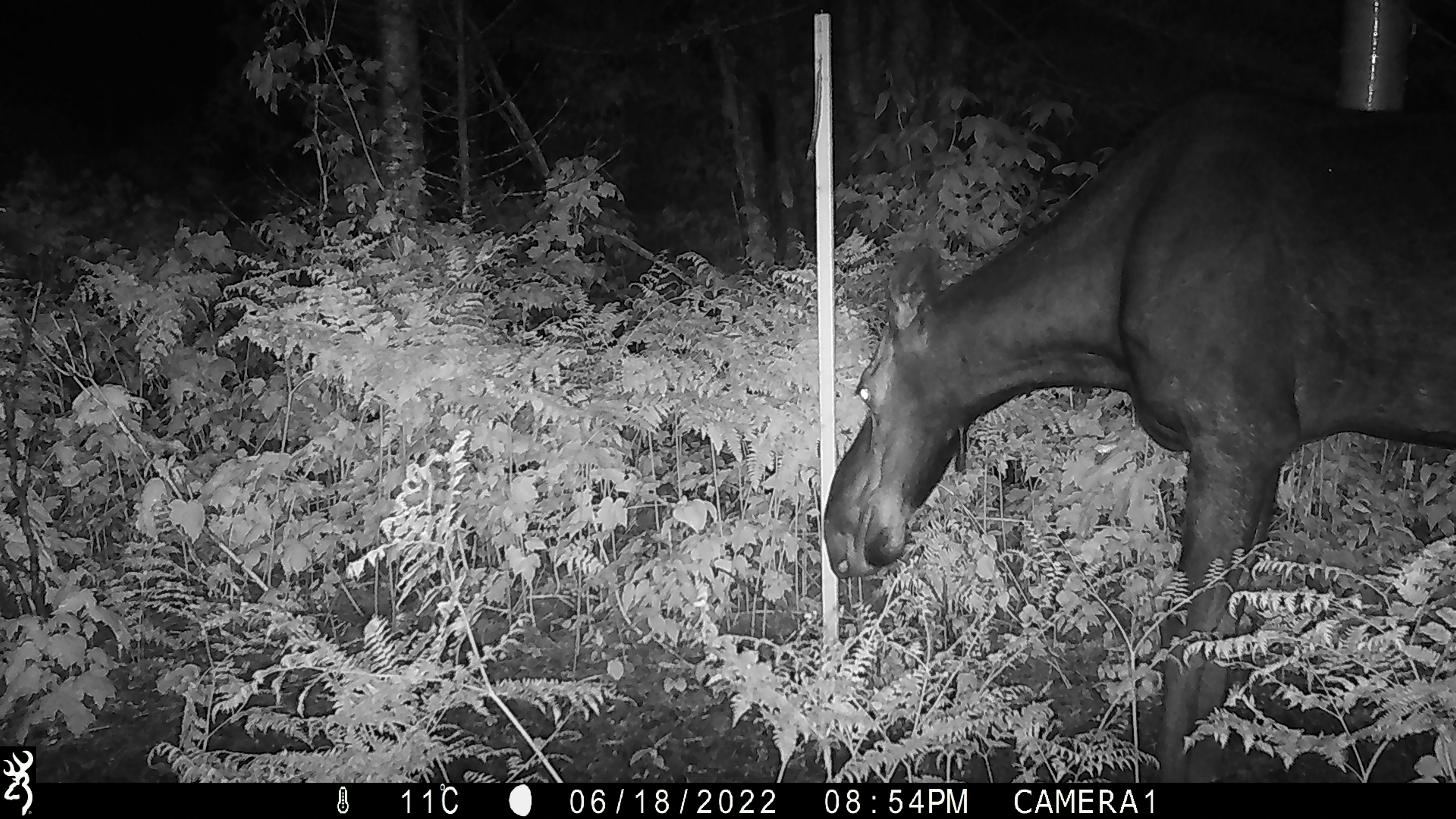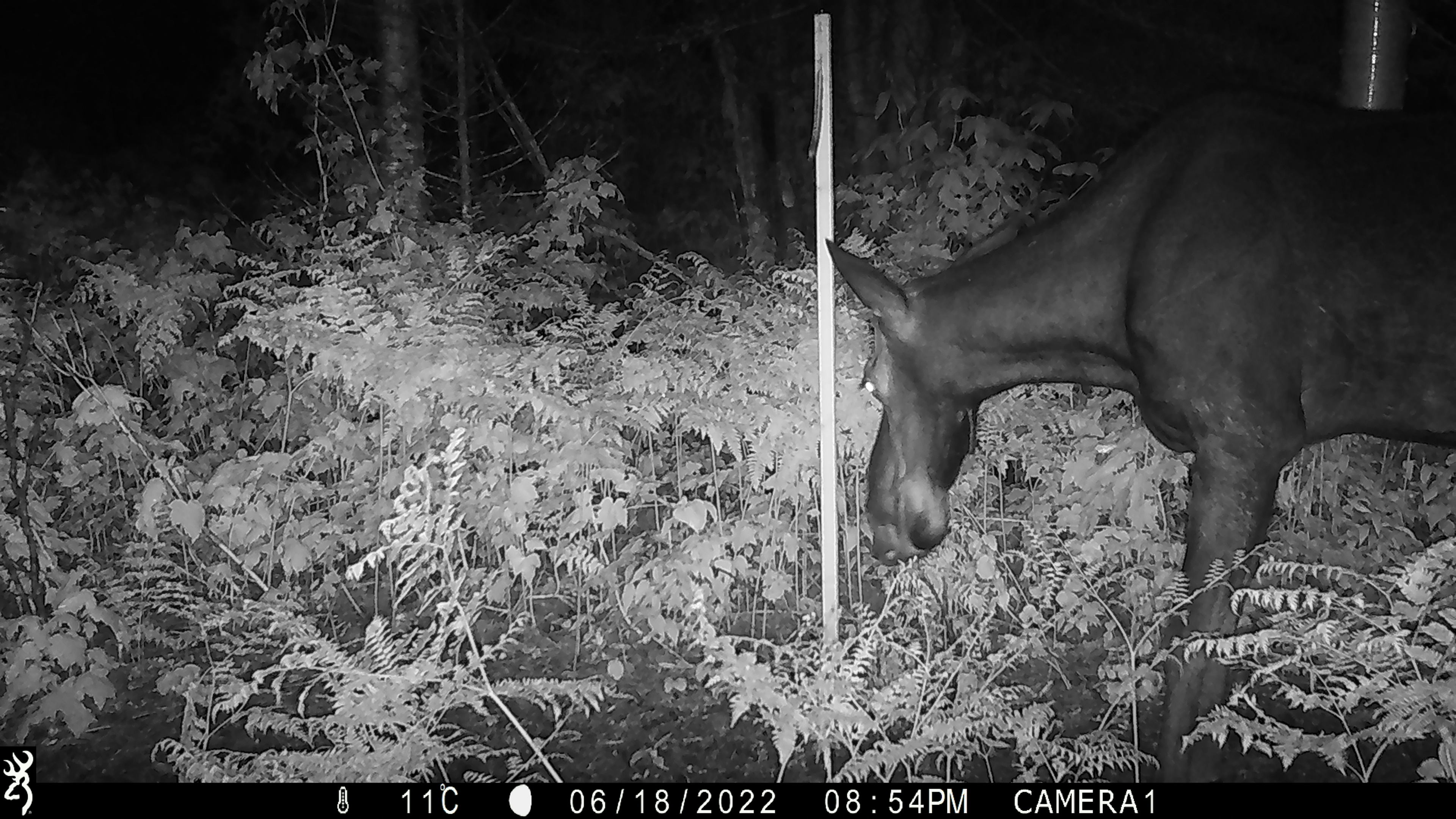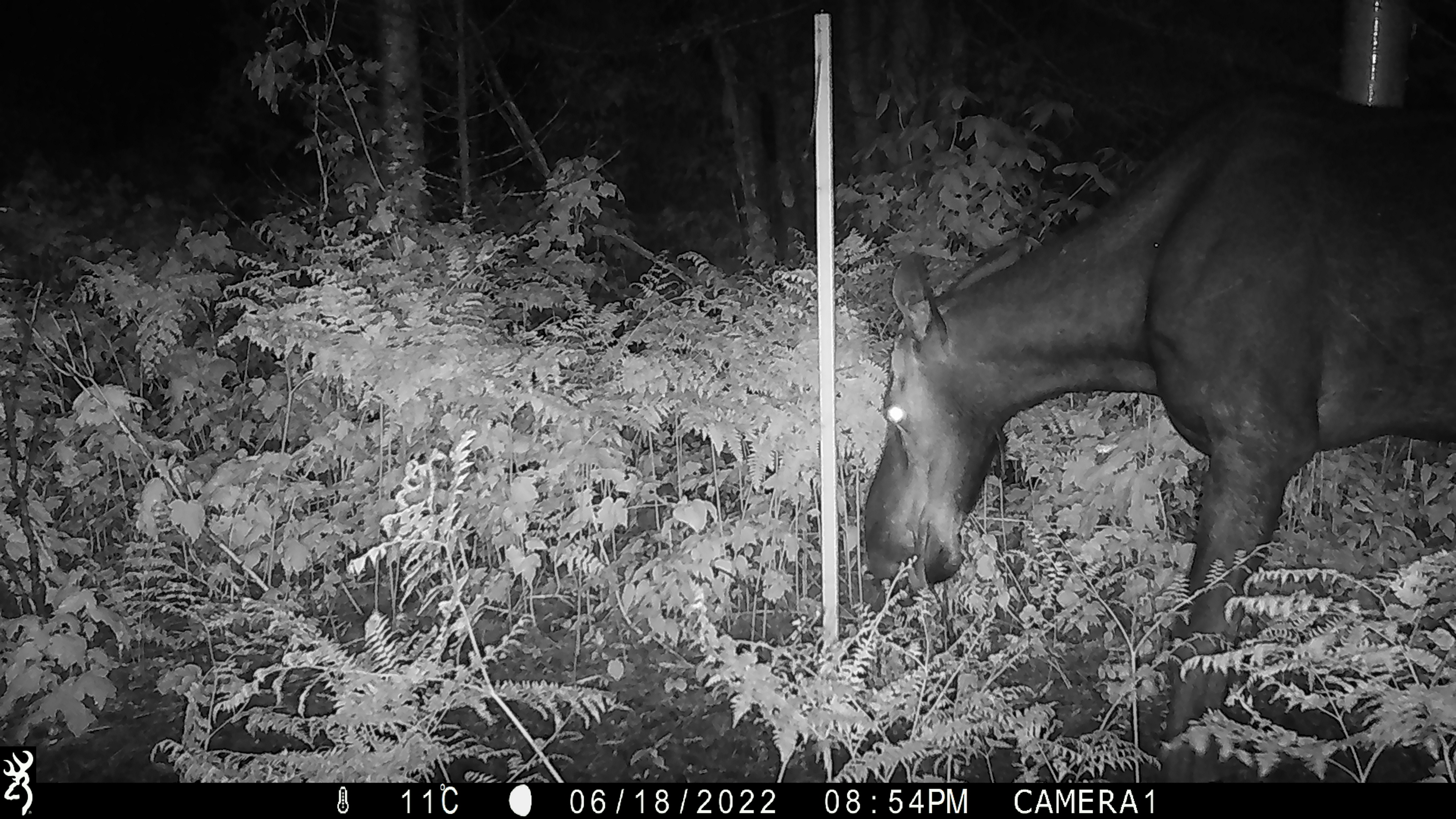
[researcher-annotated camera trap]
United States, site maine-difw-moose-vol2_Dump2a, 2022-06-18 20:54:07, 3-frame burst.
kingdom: Animalia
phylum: Chordata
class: Mammalia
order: Artiodactyla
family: Cervidae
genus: Alces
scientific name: Alces alces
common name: moose